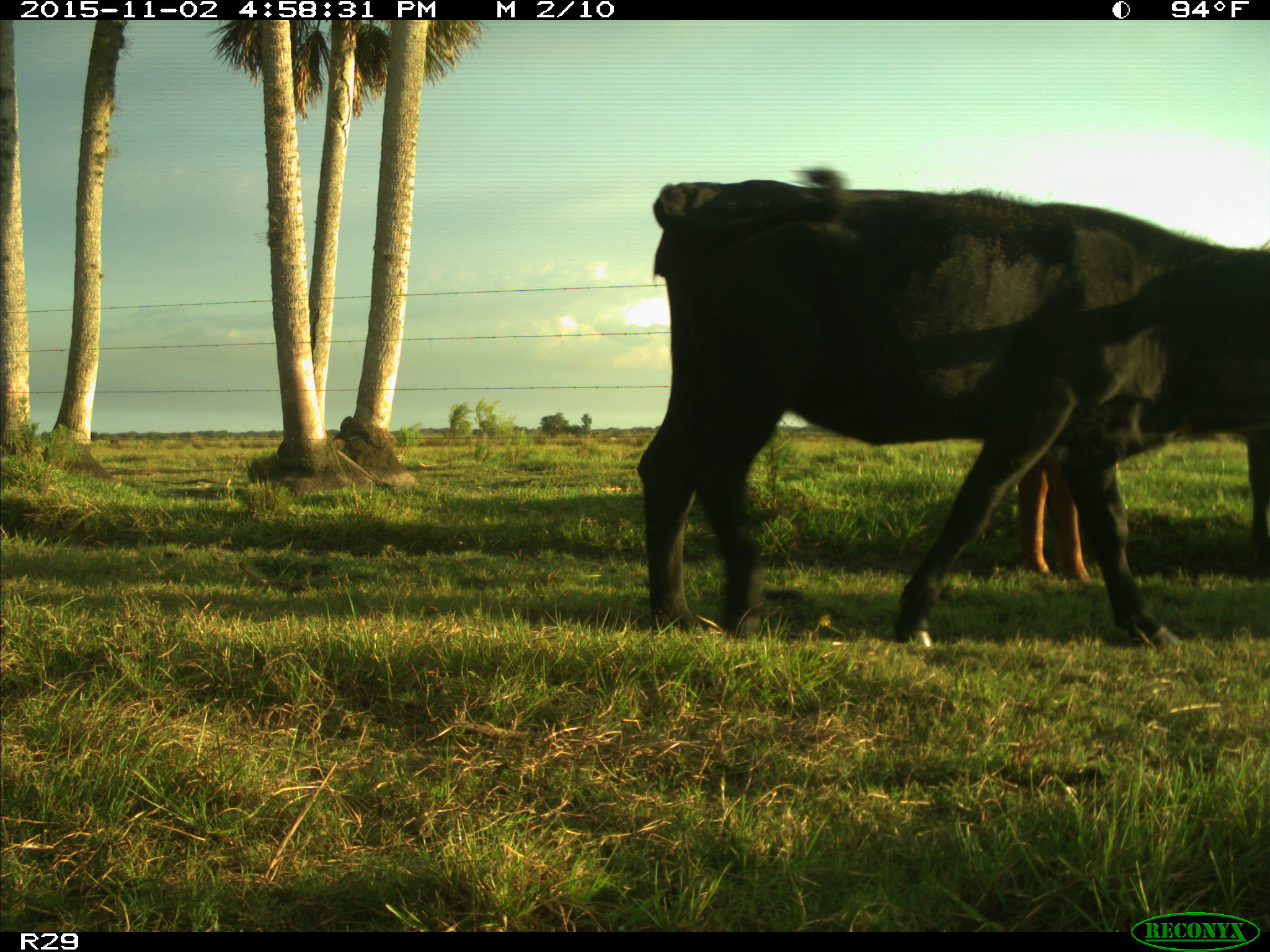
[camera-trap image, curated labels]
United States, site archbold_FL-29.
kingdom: Animalia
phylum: Chordata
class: Mammalia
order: Artiodactyla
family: Bovidae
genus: Bos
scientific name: Bos taurus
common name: domestic cow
Bos taurus (domestic cow).